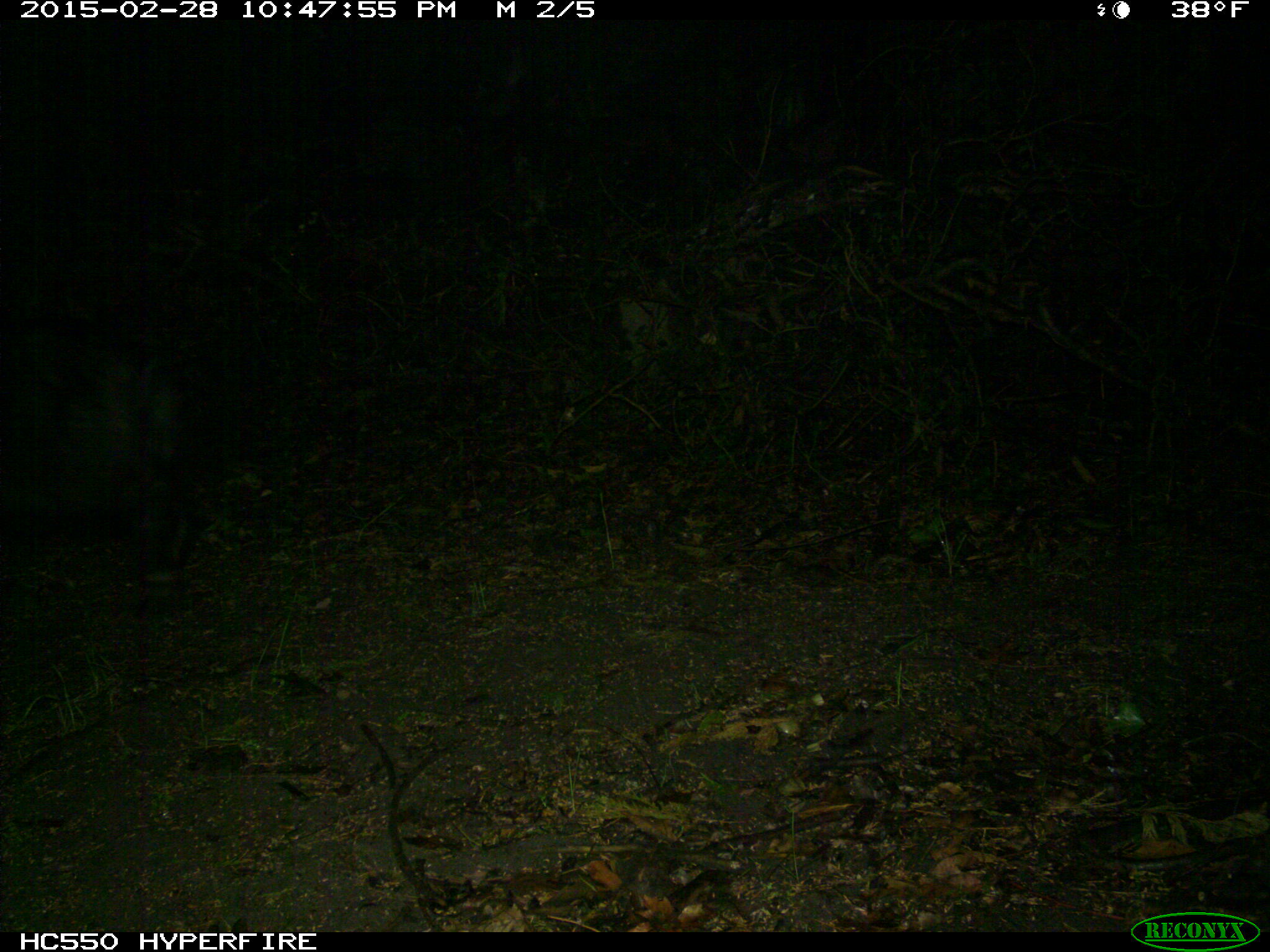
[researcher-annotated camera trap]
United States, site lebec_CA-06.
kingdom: Animalia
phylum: Chordata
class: Mammalia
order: Artiodactyla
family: Suidae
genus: Sus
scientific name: Sus scrofa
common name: wild boar